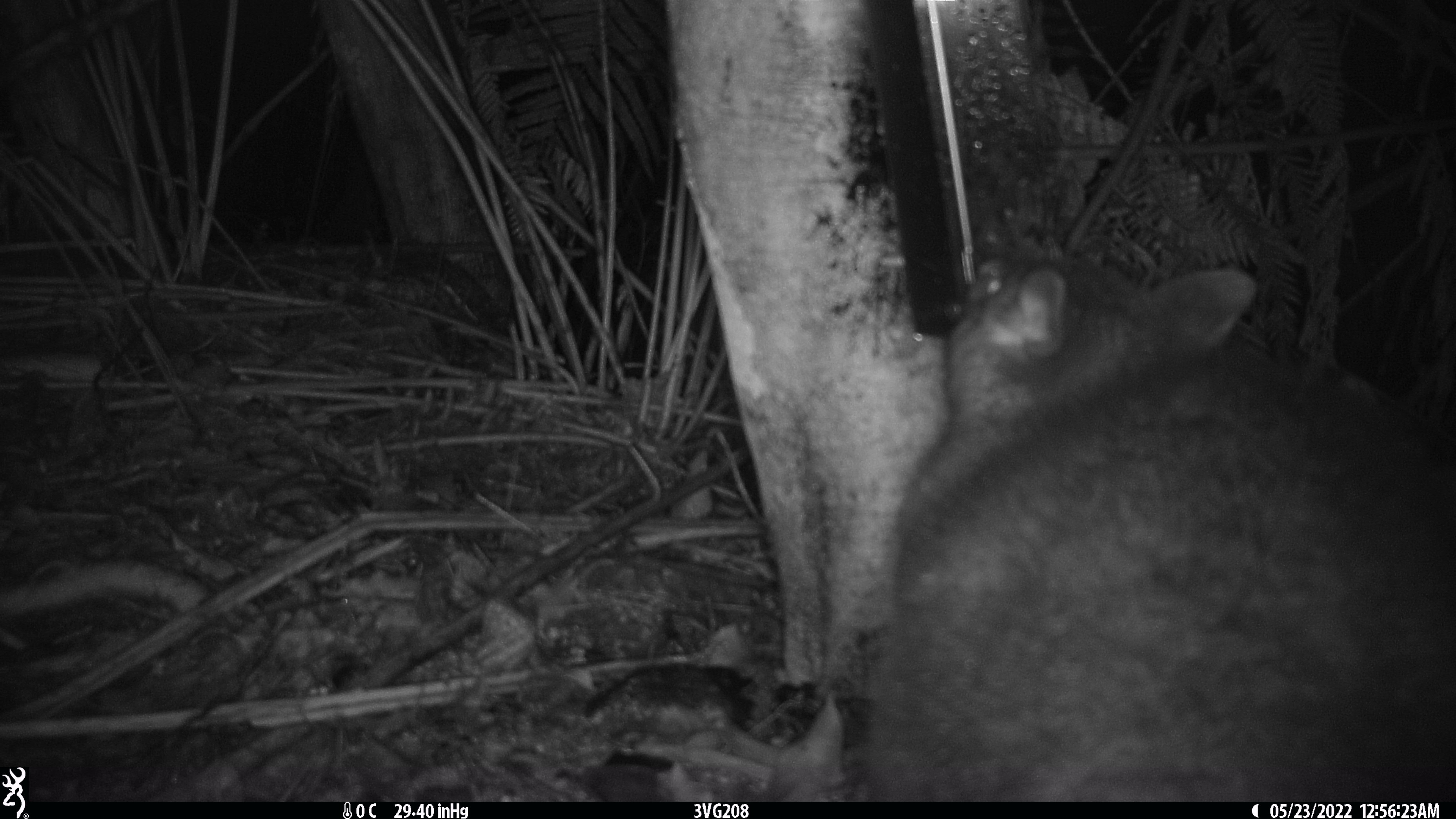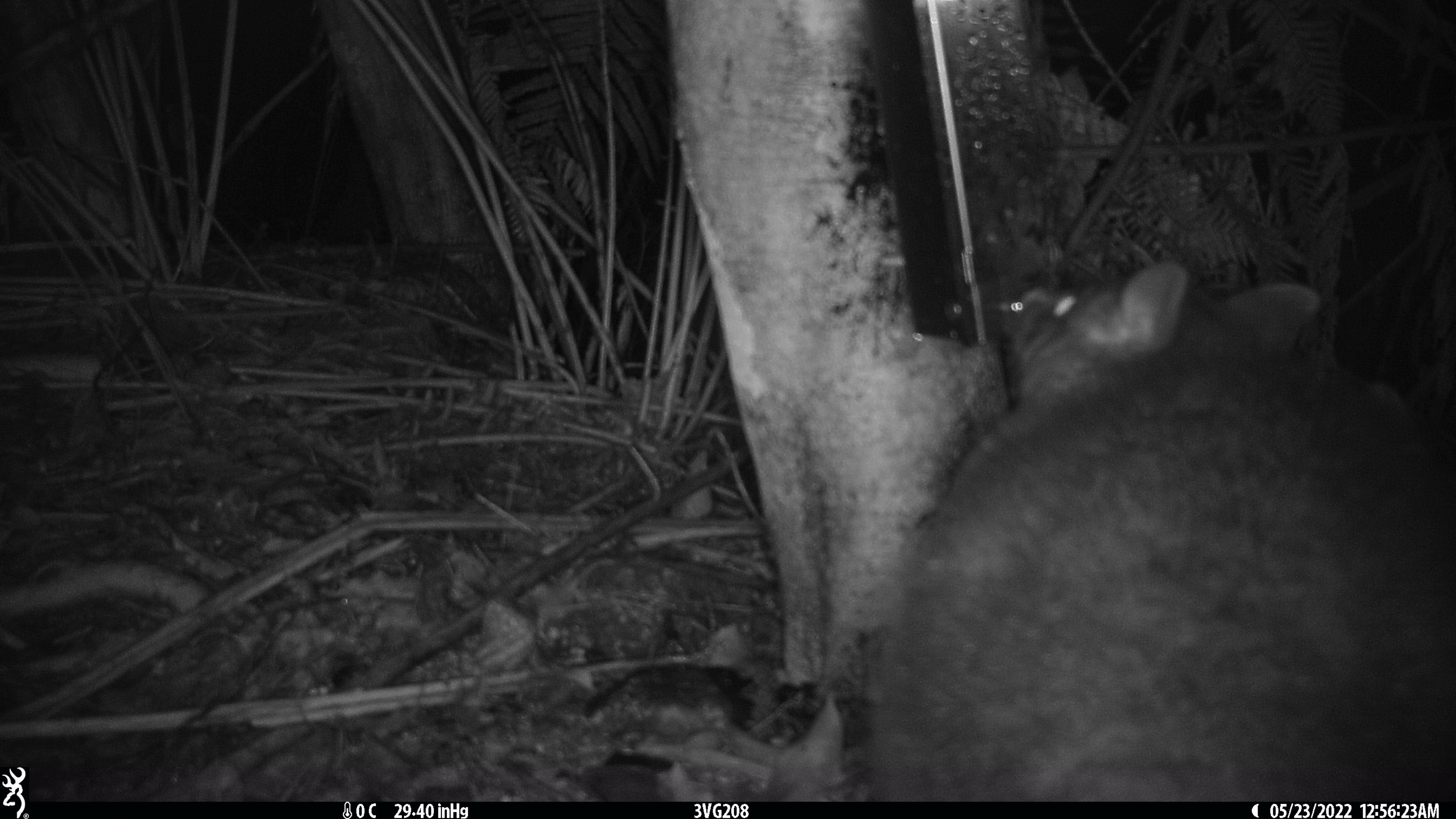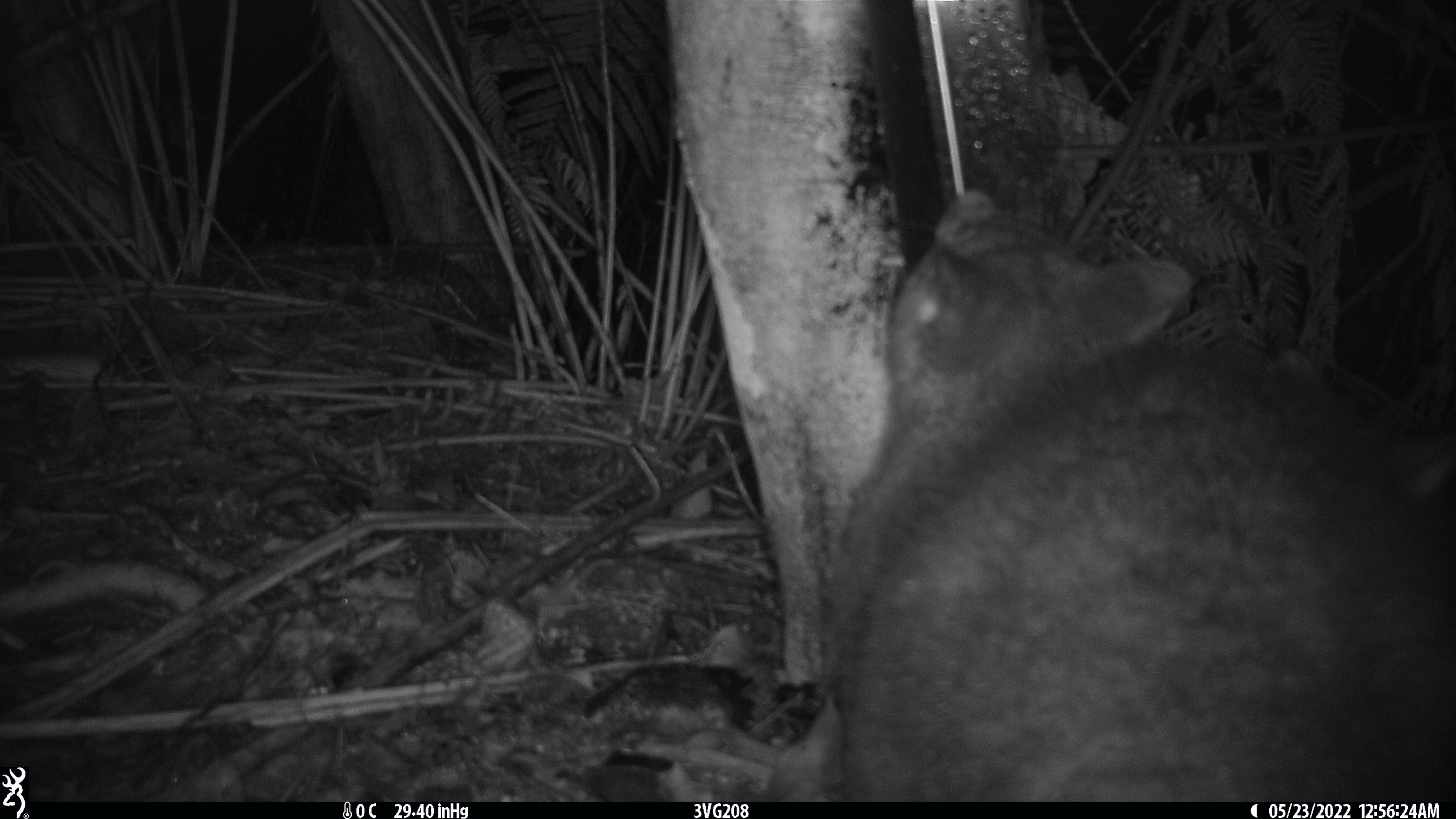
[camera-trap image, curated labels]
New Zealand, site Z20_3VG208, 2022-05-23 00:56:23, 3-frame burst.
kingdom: Animalia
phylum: Chordata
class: Mammalia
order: Diprotodontia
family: Phalangeridae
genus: Trichosurus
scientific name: Trichosurus vulpecula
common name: common brushtail possum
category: possum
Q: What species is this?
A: Possum (common brushtail possum) (Trichosurus vulpecula).